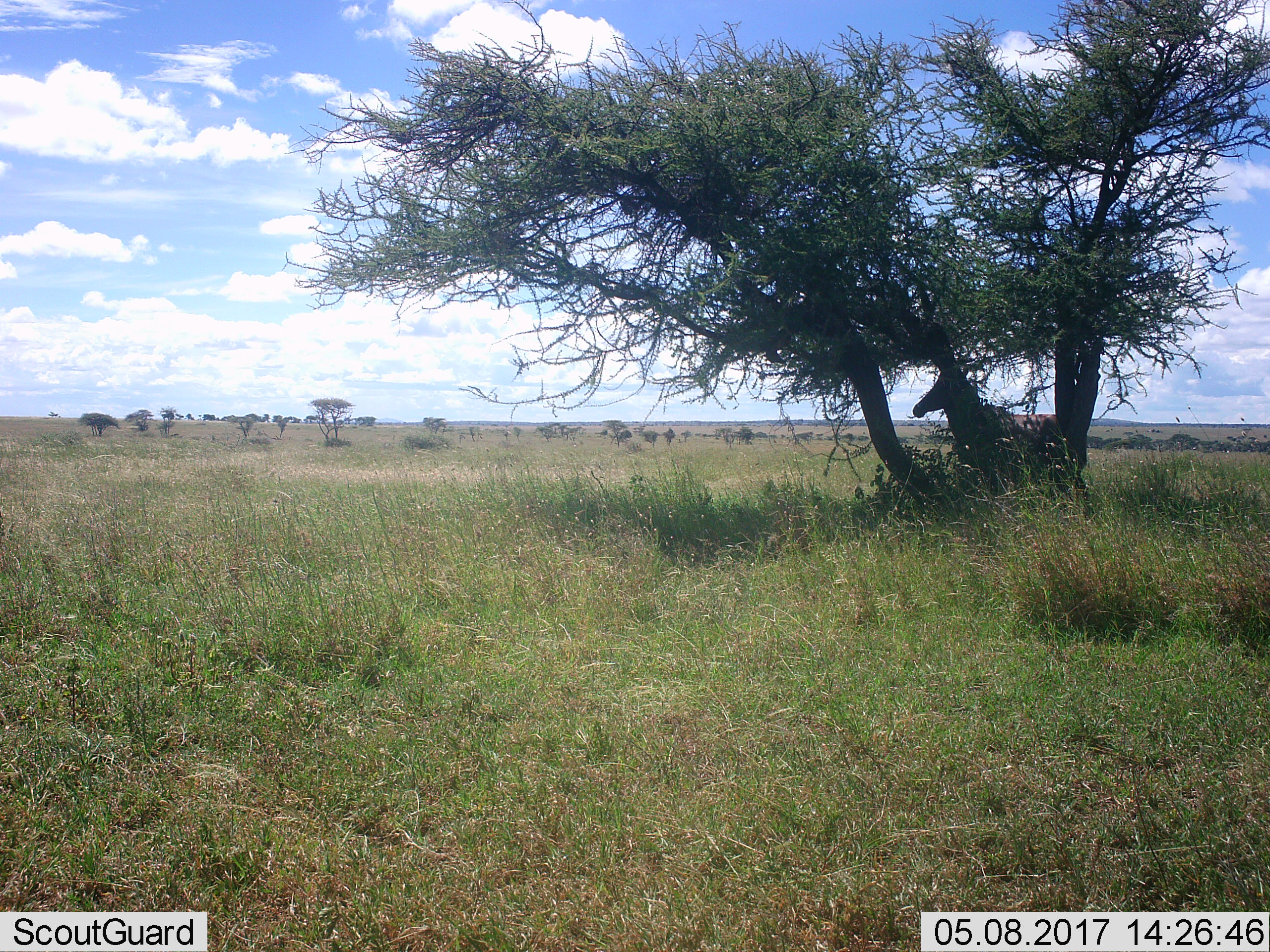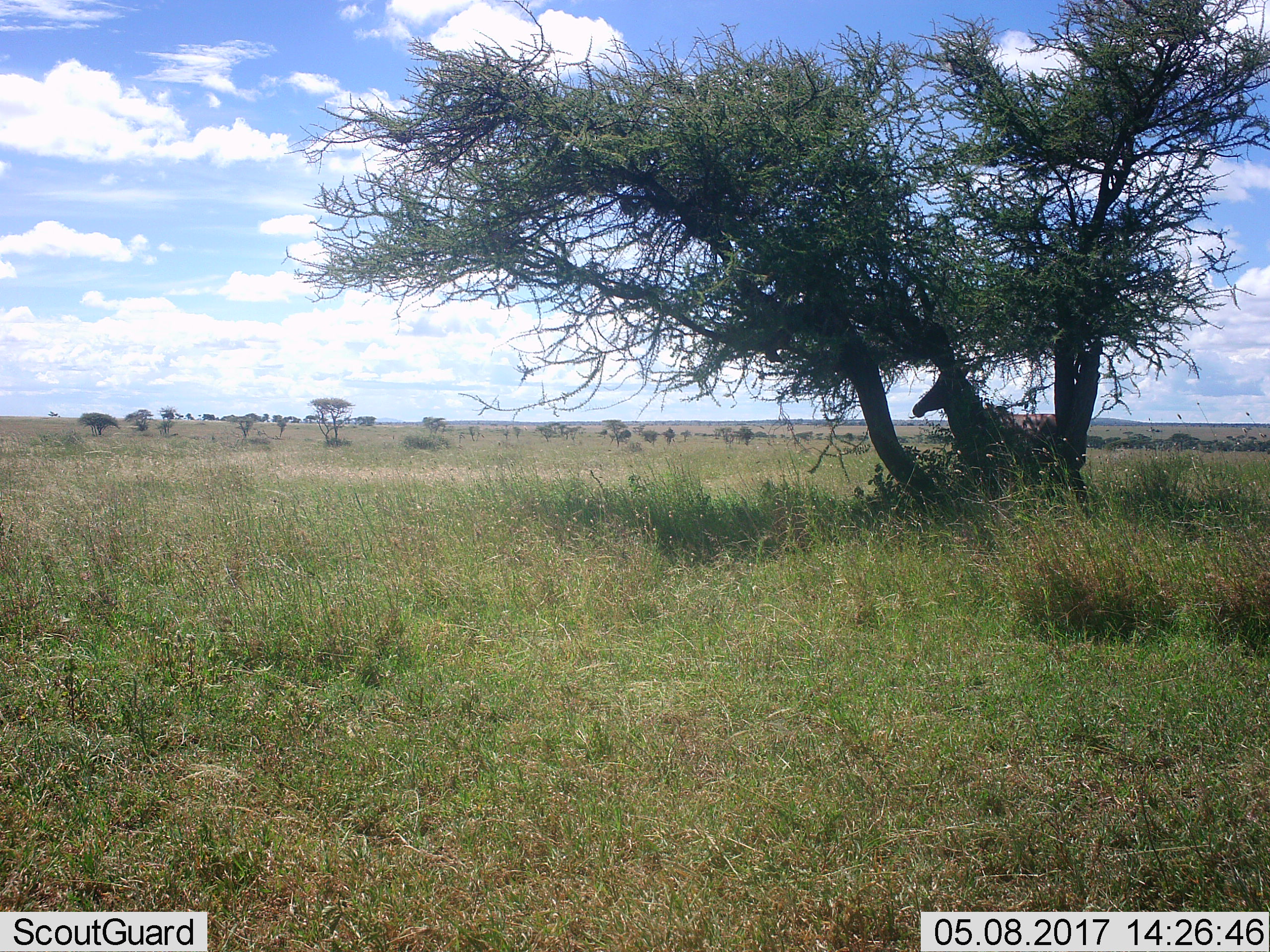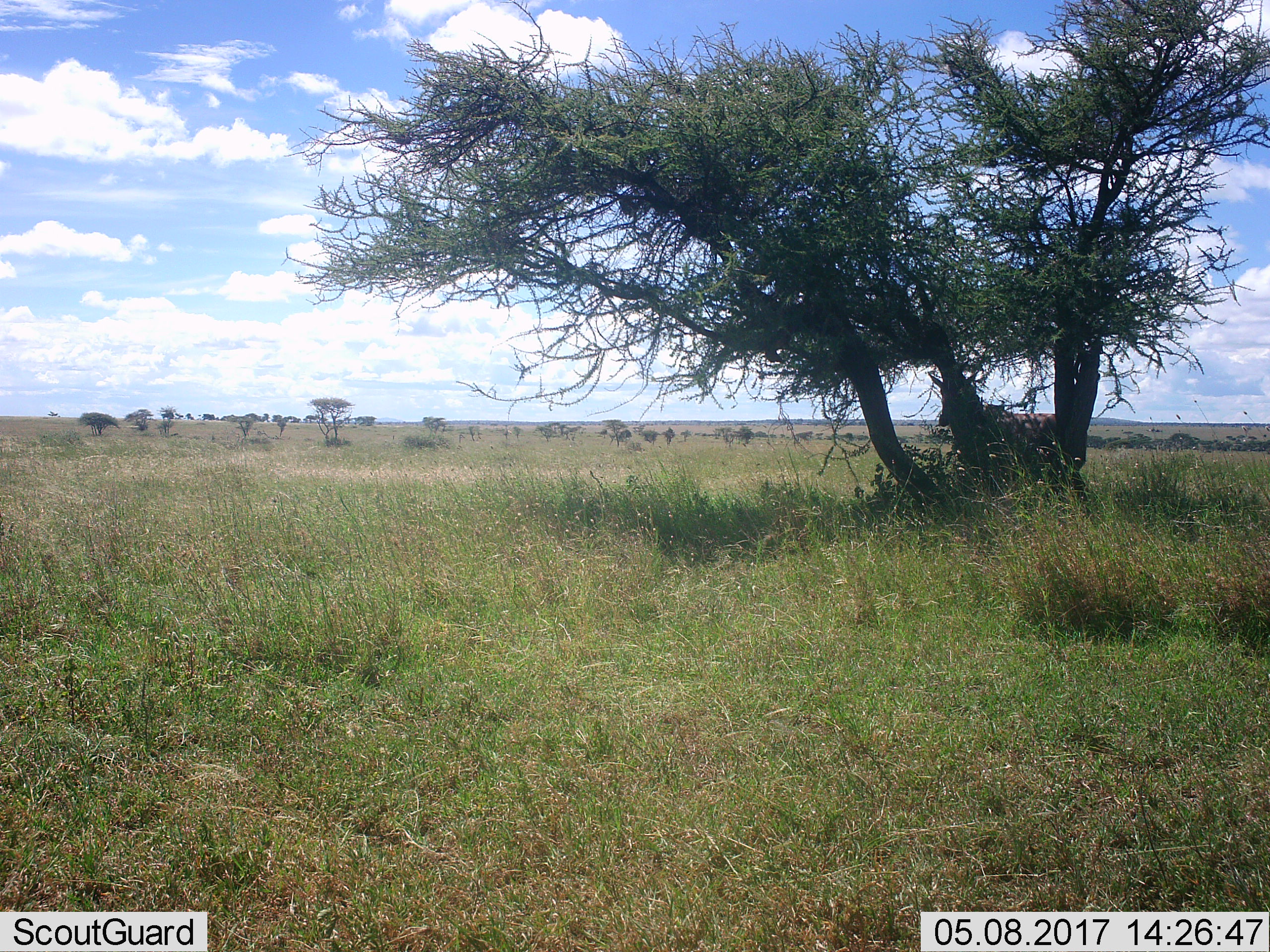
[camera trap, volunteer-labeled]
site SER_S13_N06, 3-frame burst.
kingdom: Animalia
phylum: Chordata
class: Mammalia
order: Artiodactyla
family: Bovidae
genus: Alcelaphus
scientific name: Alcelaphus buselaphus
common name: hartebeest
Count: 1.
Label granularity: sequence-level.